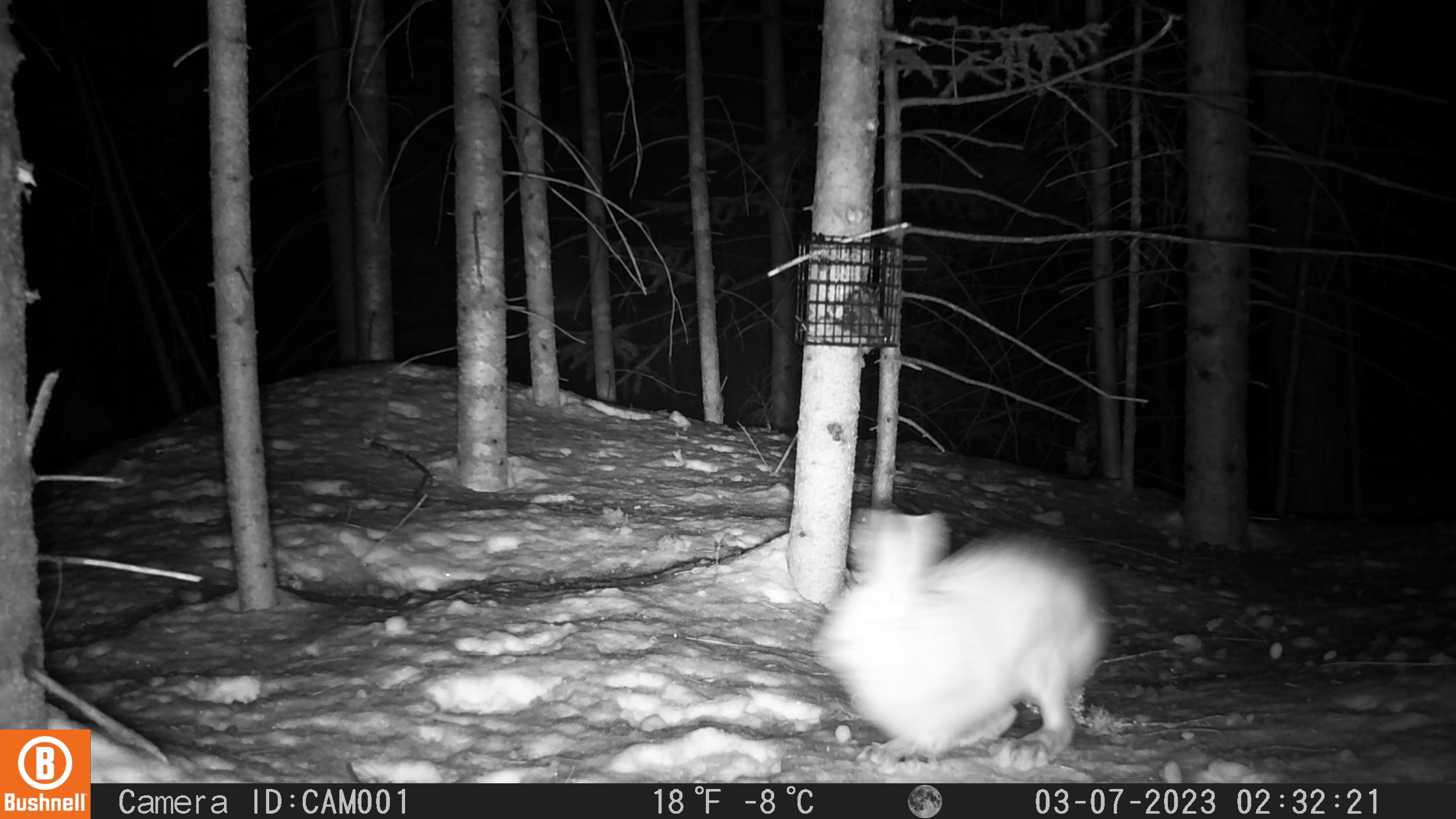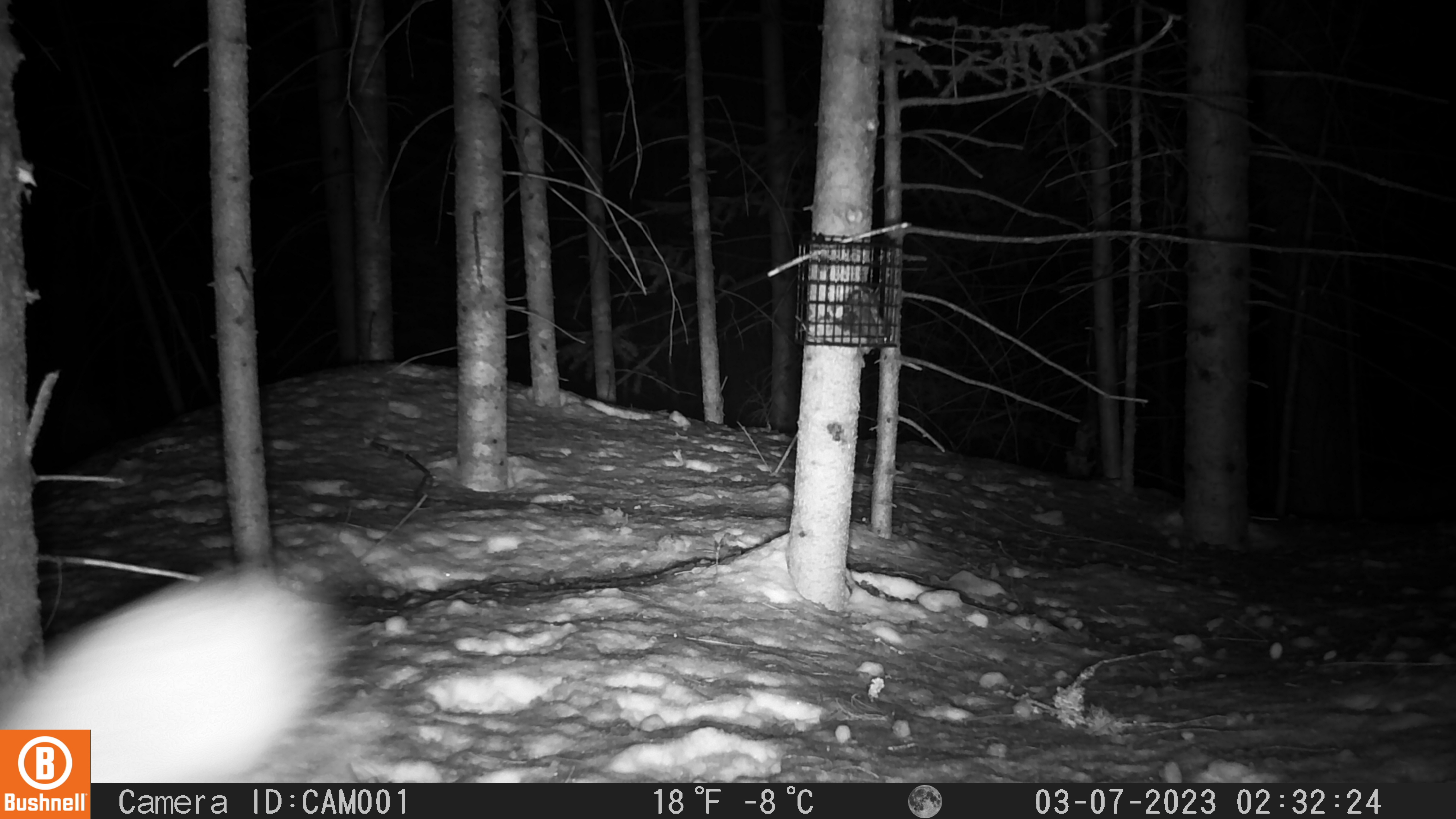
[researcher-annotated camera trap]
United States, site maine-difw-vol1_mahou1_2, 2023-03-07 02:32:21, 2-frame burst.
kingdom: Animalia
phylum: Chordata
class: Mammalia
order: Lagomorpha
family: Leporidae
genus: Lepus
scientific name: Lepus americanus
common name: snowshoe hare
Snowshoe hare (Lepus americanus).